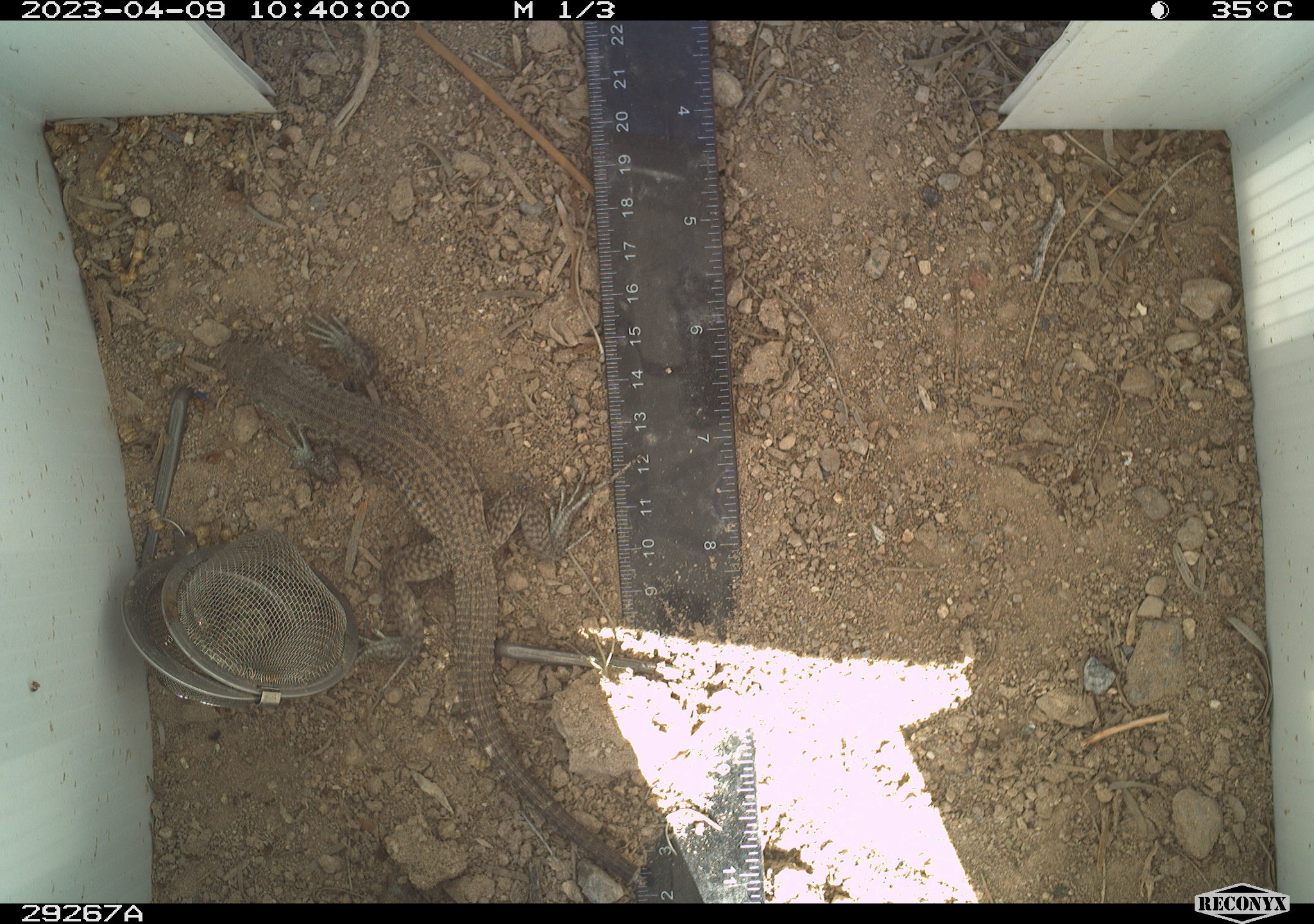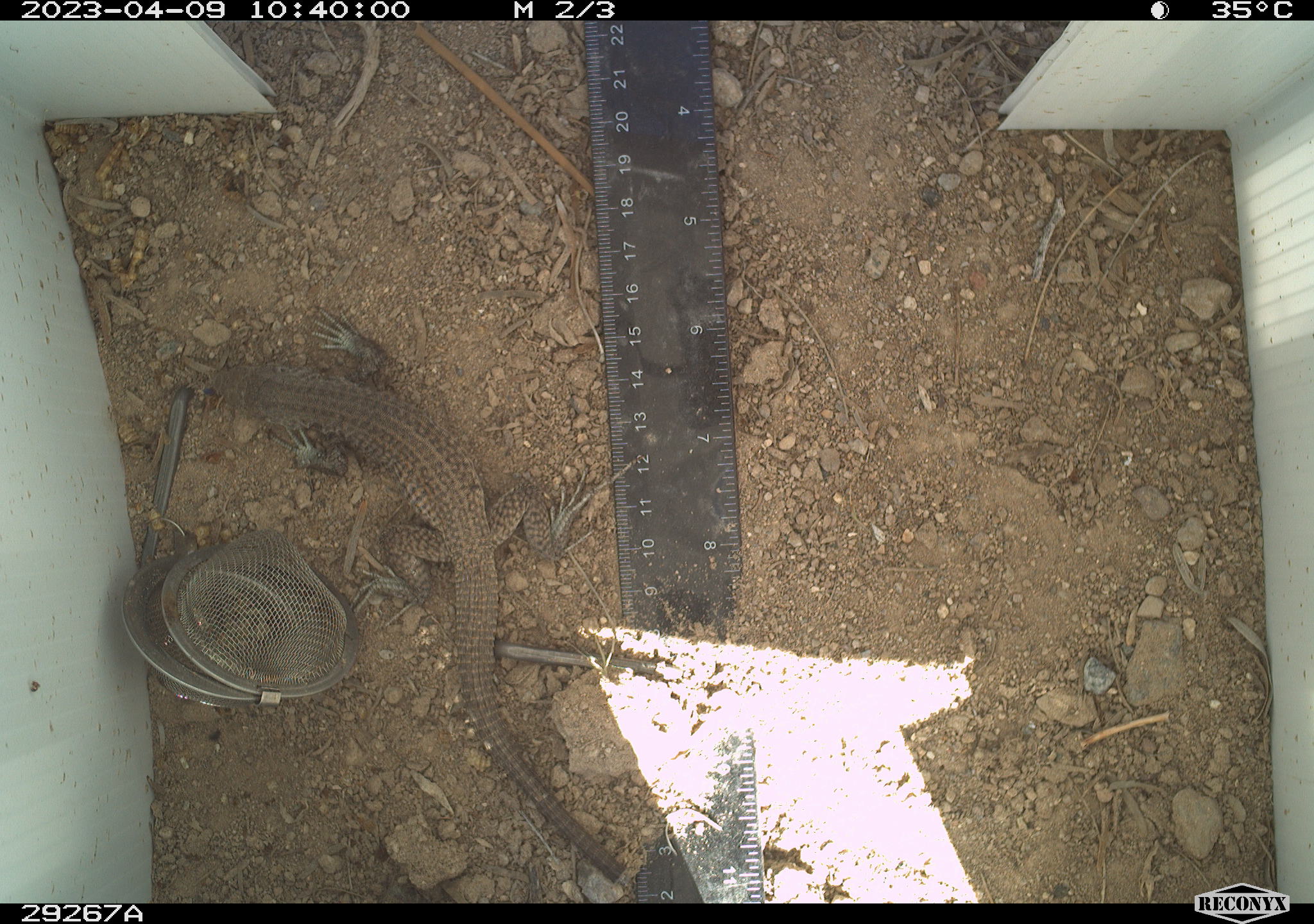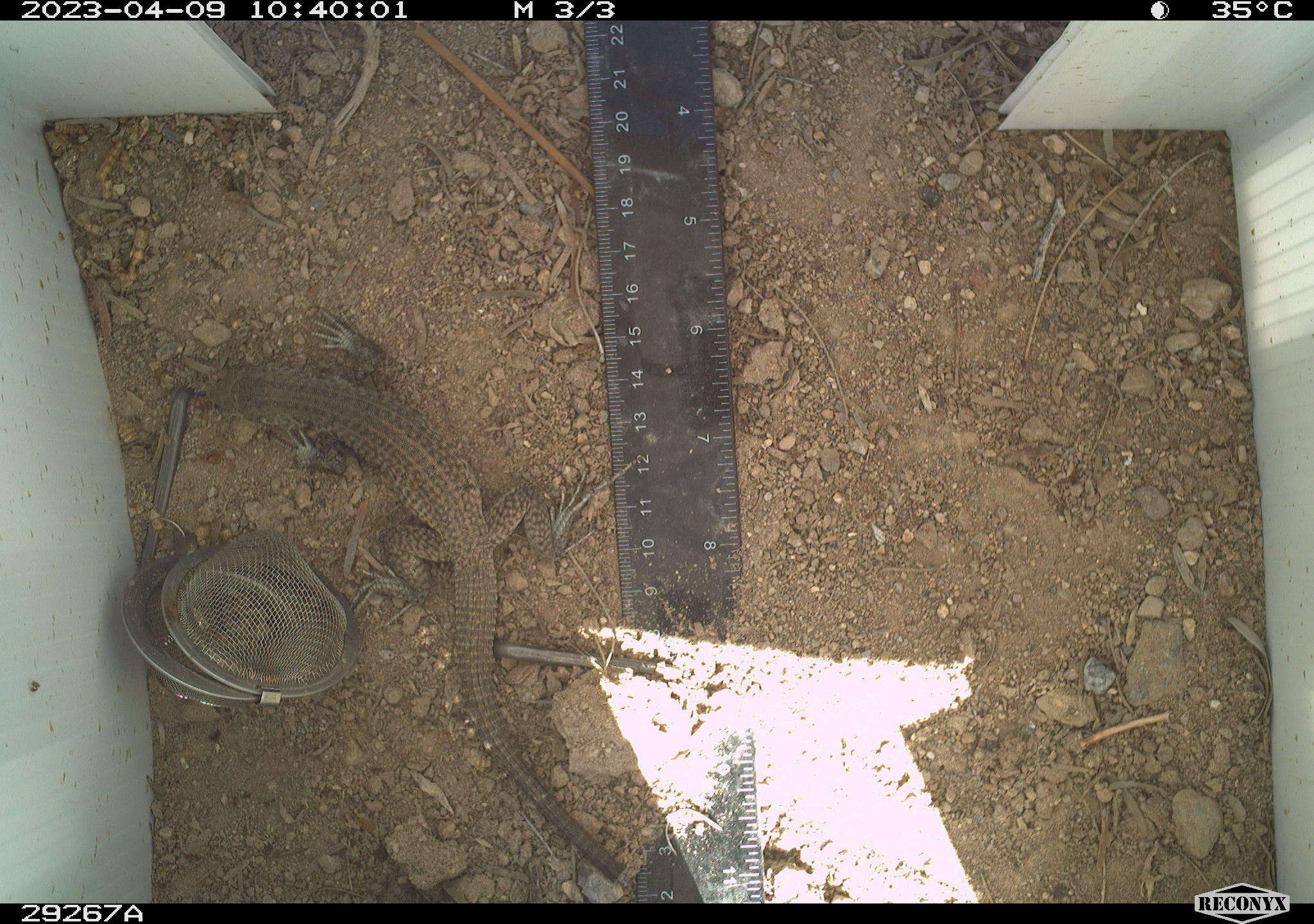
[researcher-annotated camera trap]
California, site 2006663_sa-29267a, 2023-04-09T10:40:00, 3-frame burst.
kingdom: Animalia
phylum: Chordata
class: Reptilia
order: Squamata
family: Teiidae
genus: Aspidoscelis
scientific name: Aspidoscelis tigris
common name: western whiptail